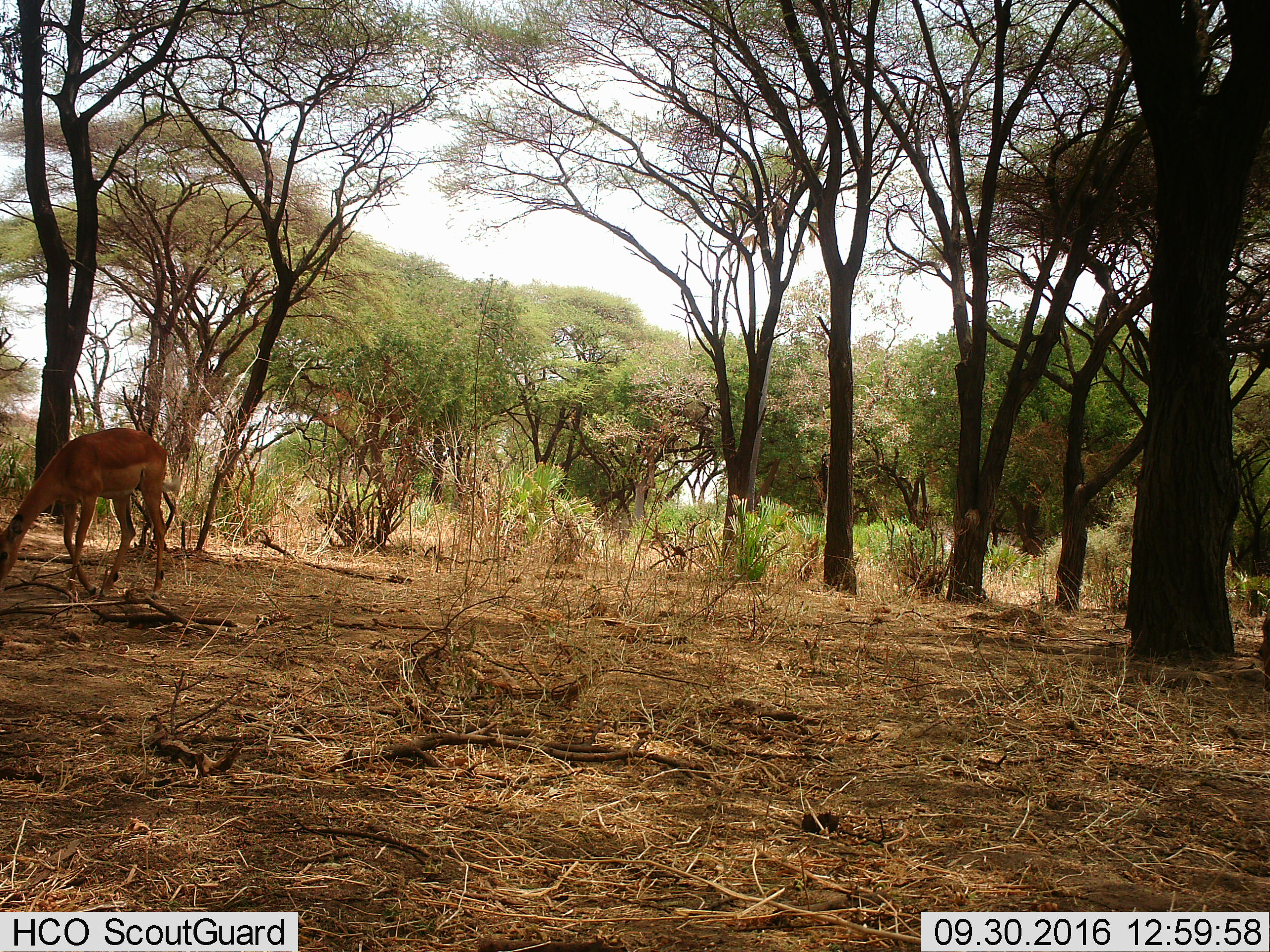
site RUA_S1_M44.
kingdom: Animalia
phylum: Chordata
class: Mammalia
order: Artiodactyla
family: Bovidae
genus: Aepyceros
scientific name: Aepyceros melampus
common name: impala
Impala (Aepyceros melampus), count 1. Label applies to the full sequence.